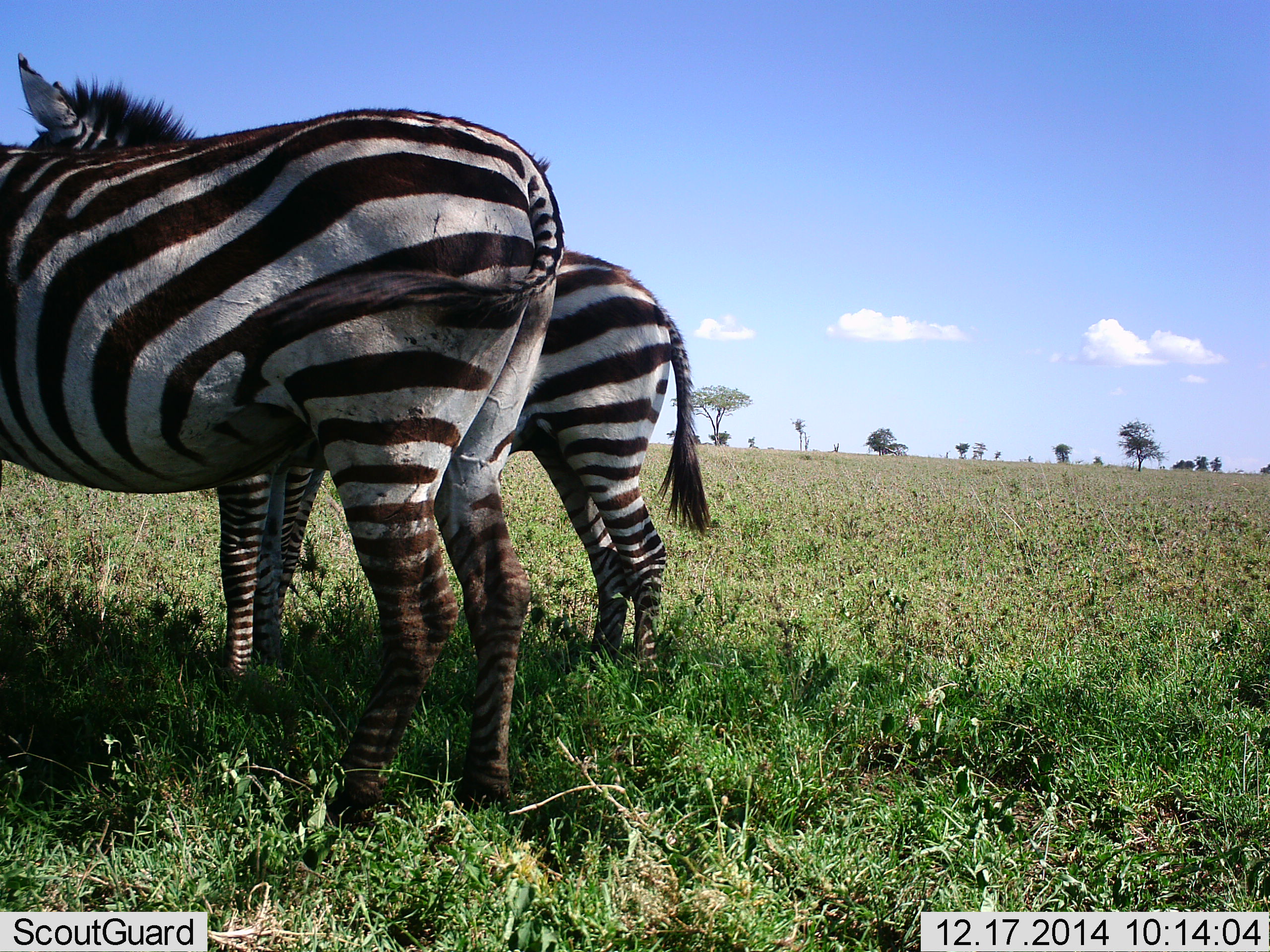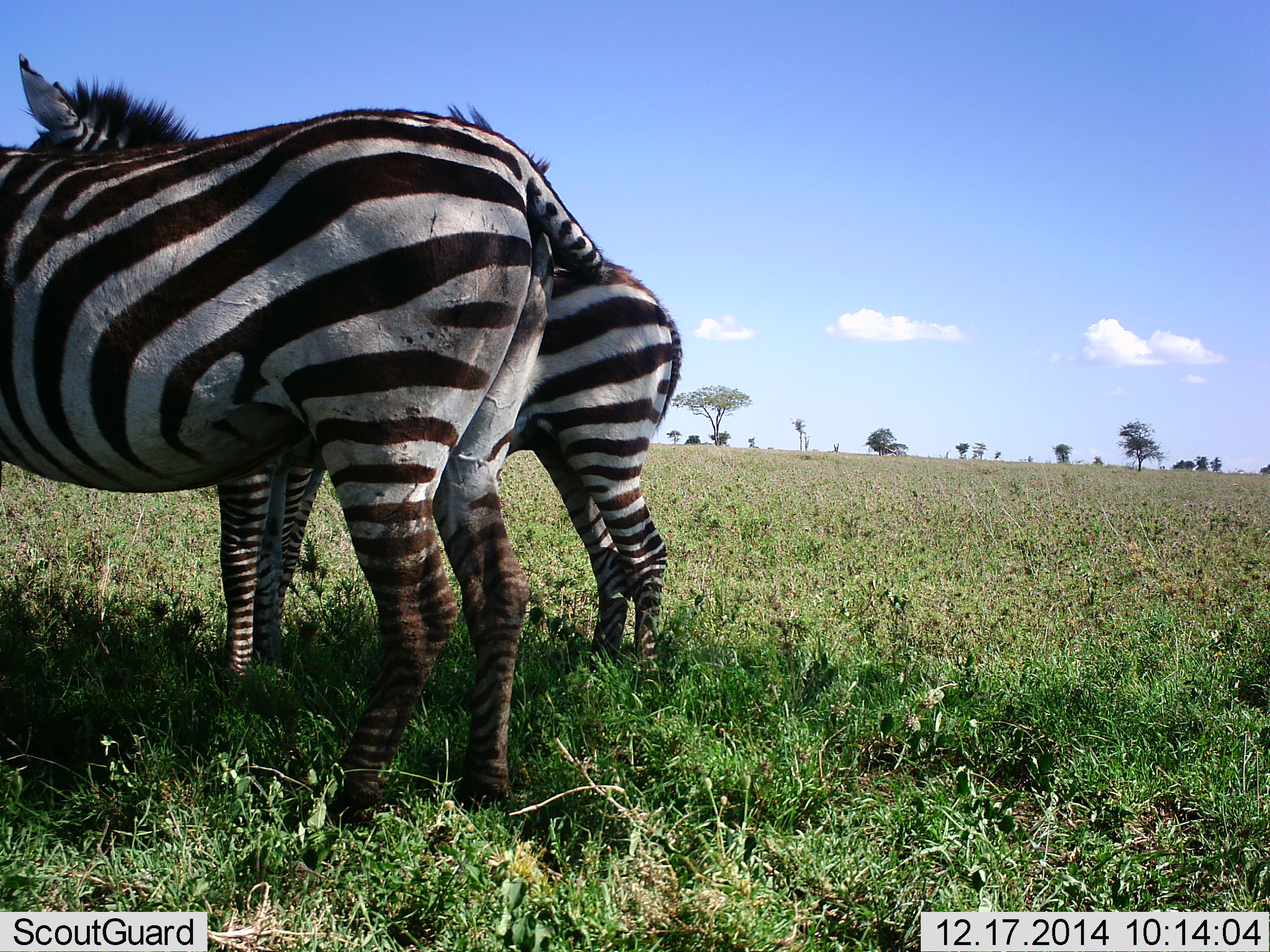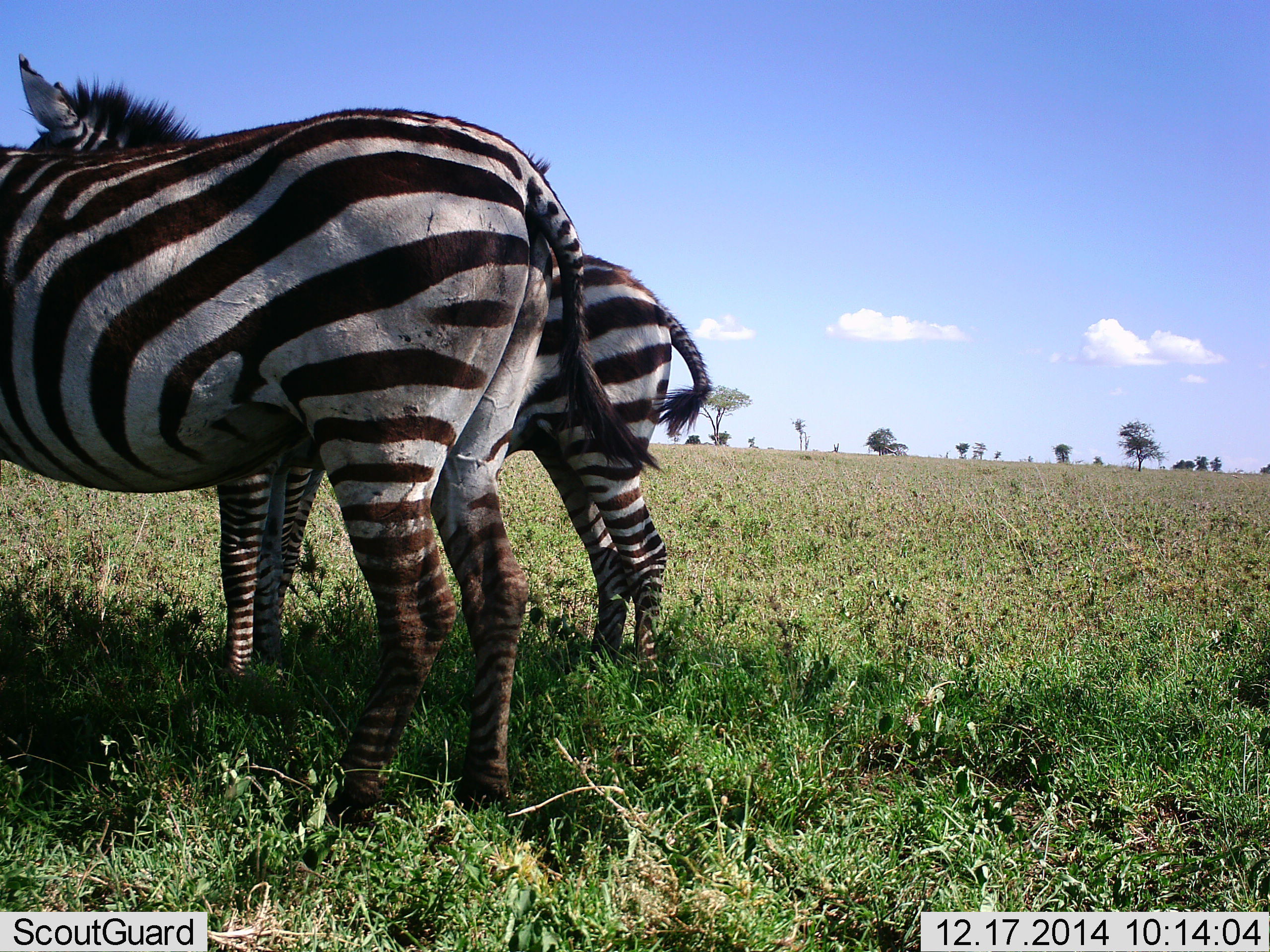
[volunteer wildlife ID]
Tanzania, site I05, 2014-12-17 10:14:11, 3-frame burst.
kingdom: Animalia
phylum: Chordata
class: Mammalia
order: Perissodactyla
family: Equidae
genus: Equus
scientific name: Equus quagga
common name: plains zebra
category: zebra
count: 2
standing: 100%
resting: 0%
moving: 0%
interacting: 10%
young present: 10%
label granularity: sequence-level